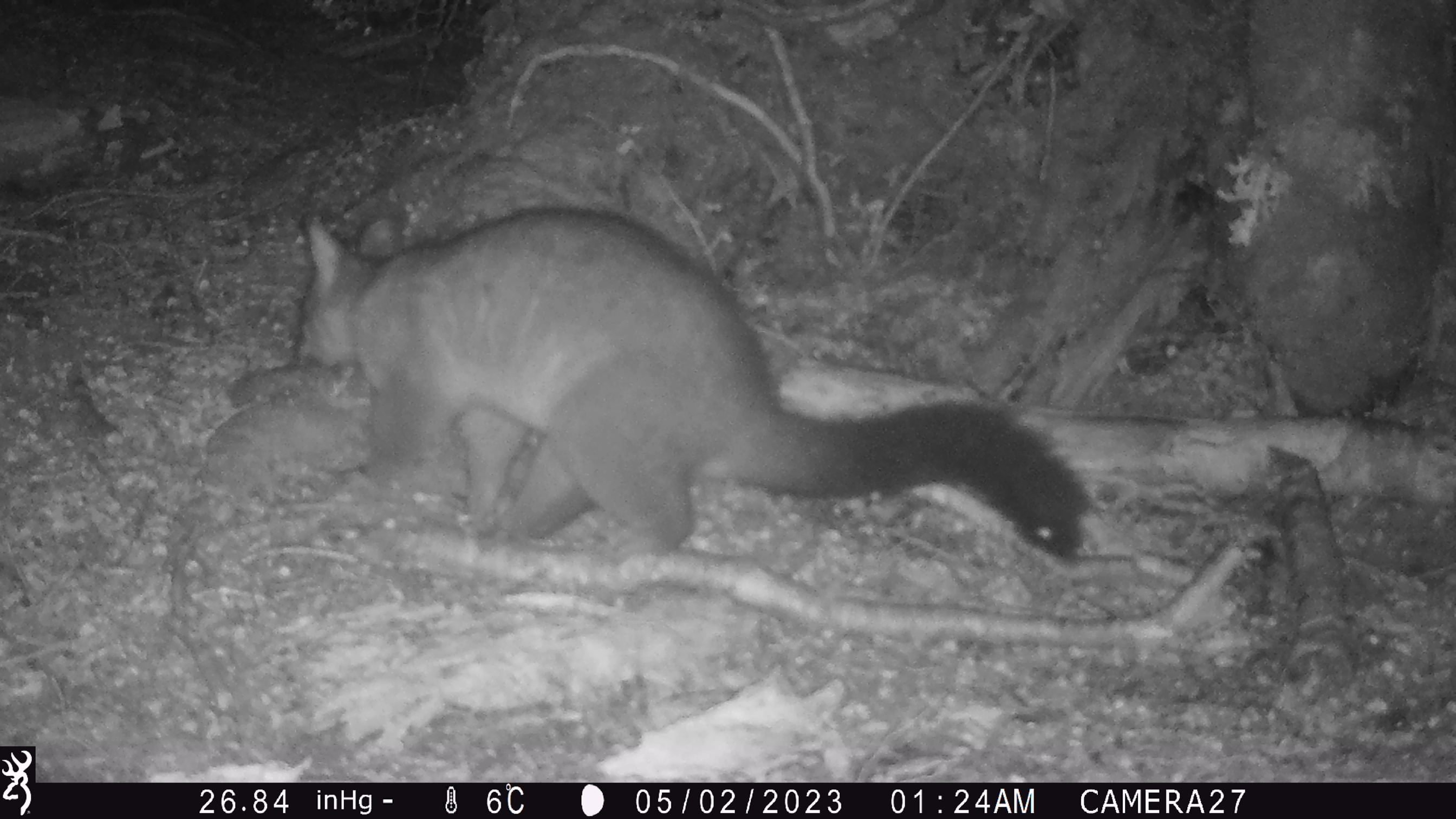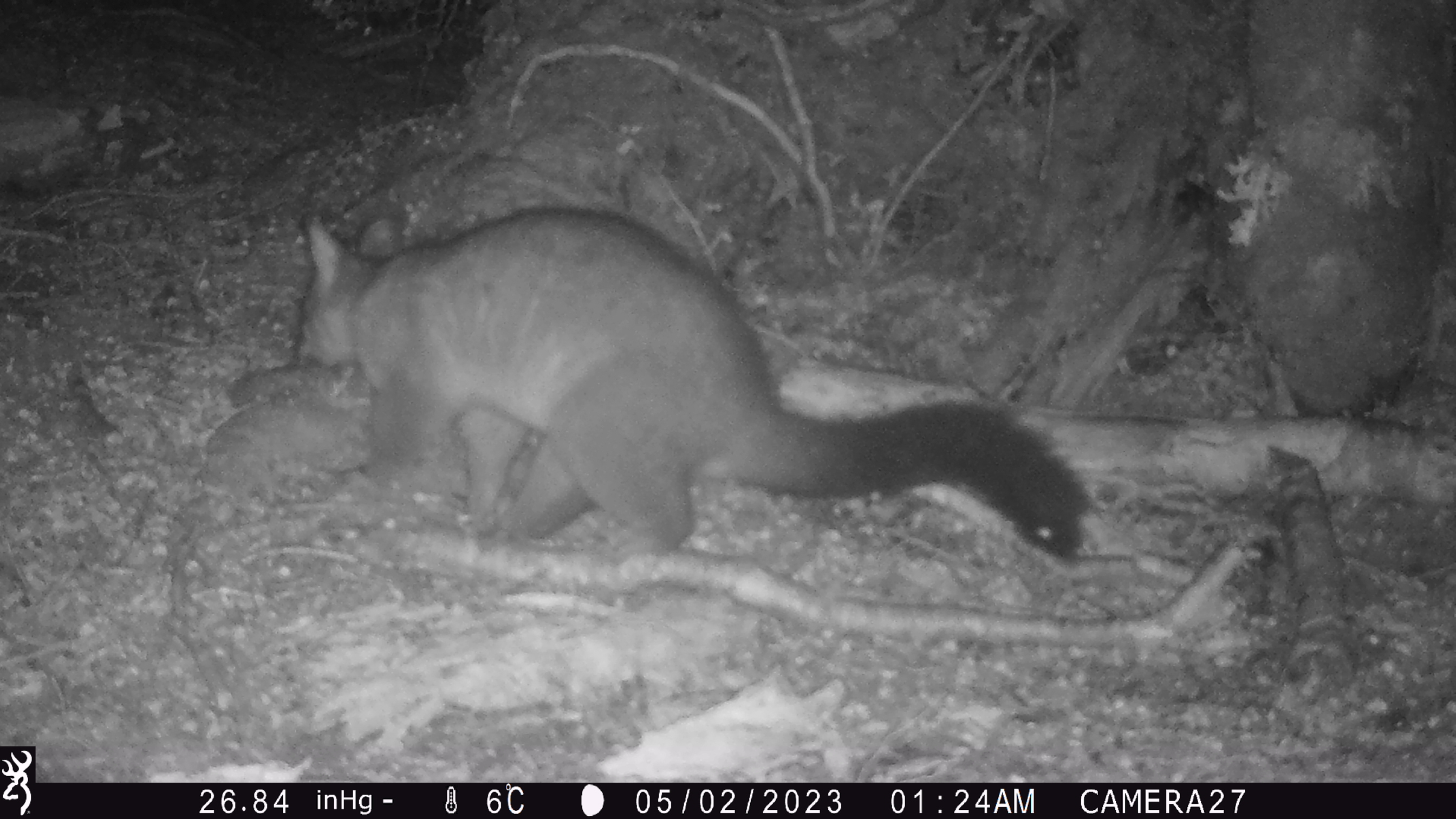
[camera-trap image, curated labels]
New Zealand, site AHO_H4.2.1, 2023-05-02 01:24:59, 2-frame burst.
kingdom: Animalia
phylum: Chordata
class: Mammalia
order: Diprotodontia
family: Phalangeridae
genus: Trichosurus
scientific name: Trichosurus vulpecula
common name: common brushtail possum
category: possum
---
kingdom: Animalia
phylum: Chordata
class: Mammalia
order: Carnivora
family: Mustelidae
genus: Mustela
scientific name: Mustela erminea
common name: stoat